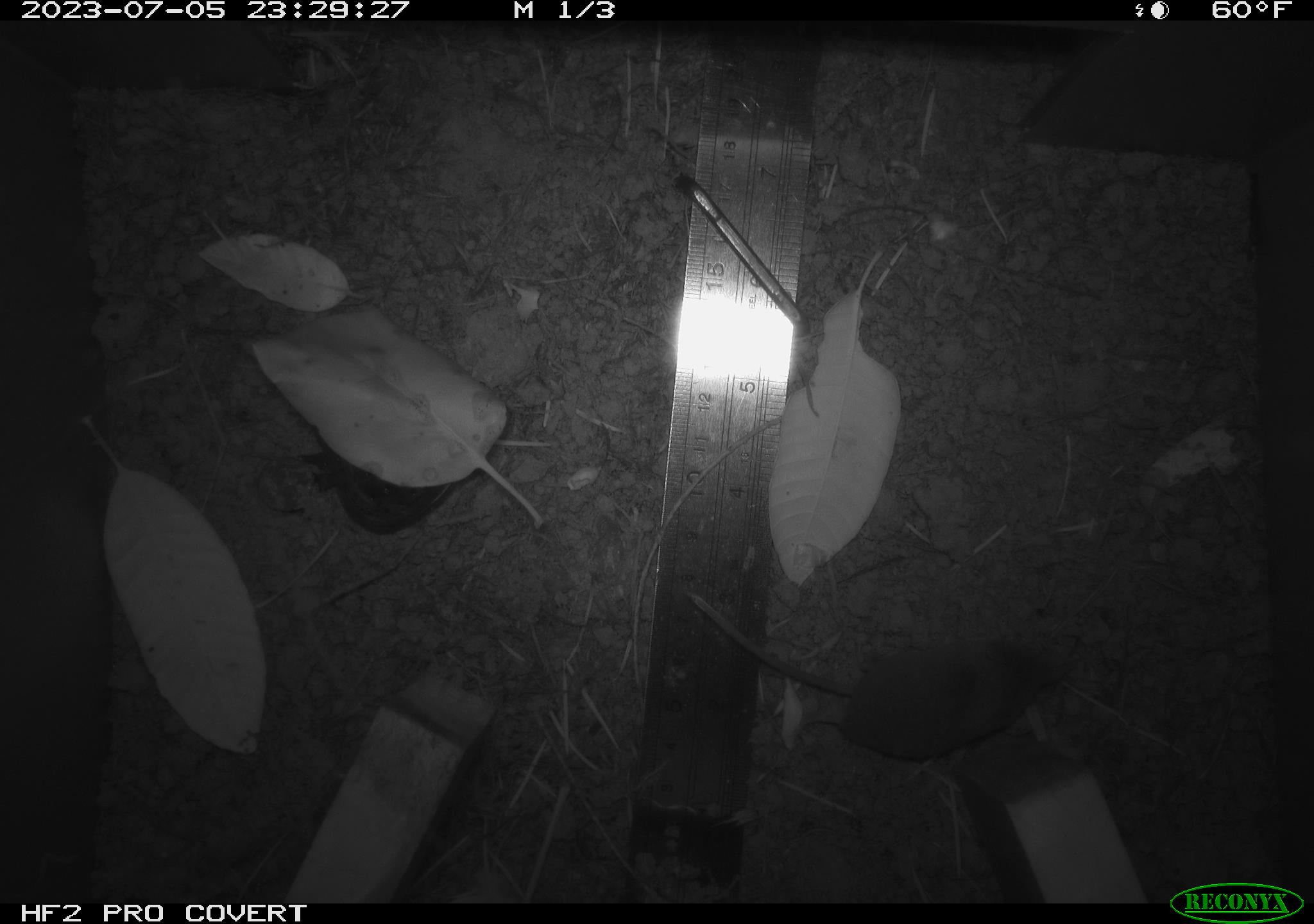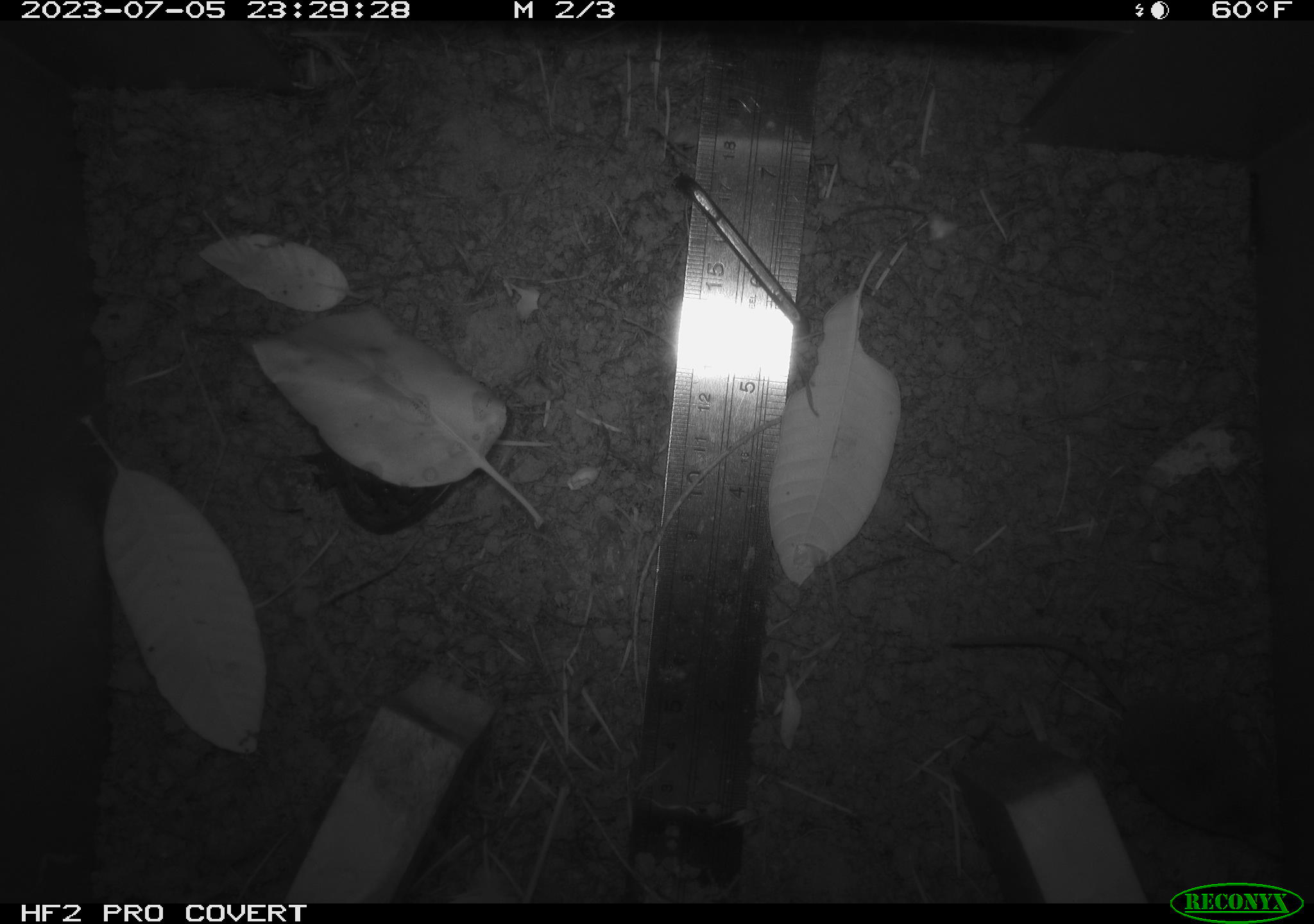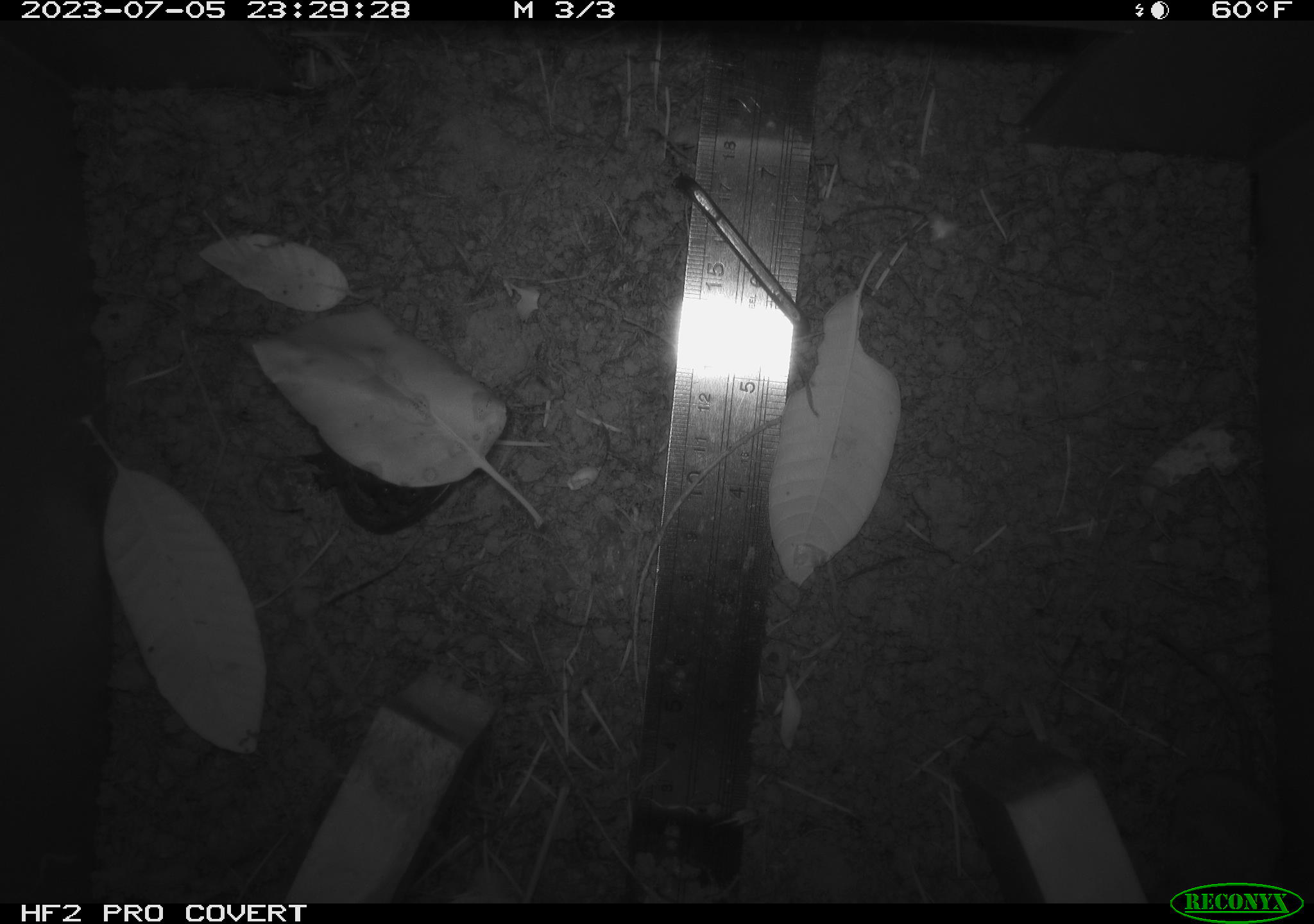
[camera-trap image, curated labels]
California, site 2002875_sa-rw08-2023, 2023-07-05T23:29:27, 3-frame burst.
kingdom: Animalia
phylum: Chordata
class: Mammalia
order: Eulipotyphla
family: Soricidae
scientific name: Soricidae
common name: shrews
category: soricidae family